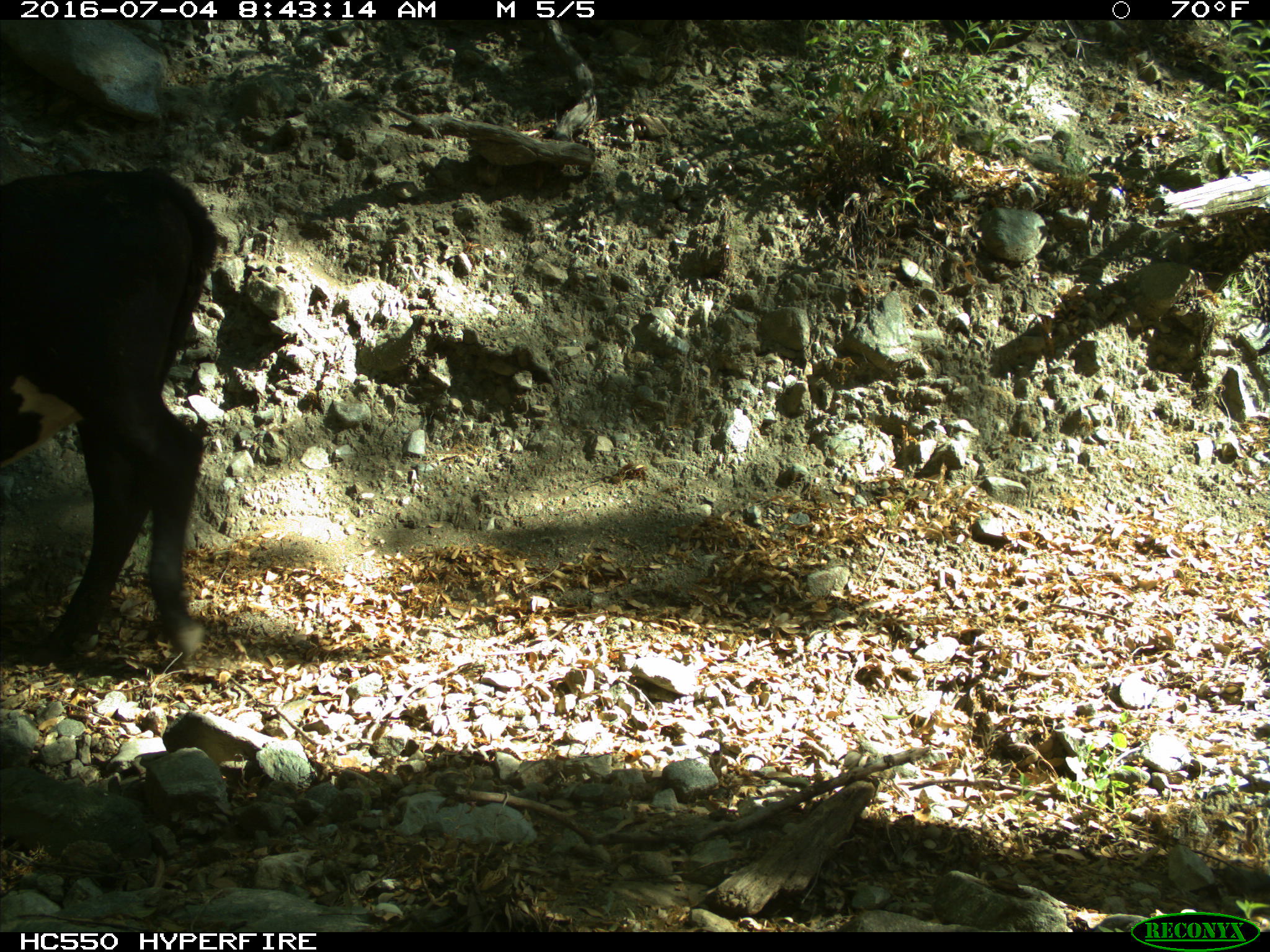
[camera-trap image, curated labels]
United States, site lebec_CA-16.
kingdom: Animalia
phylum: Chordata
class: Mammalia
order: Artiodactyla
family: Bovidae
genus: Bos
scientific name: Bos taurus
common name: domestic cow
Bos taurus (domestic cow).